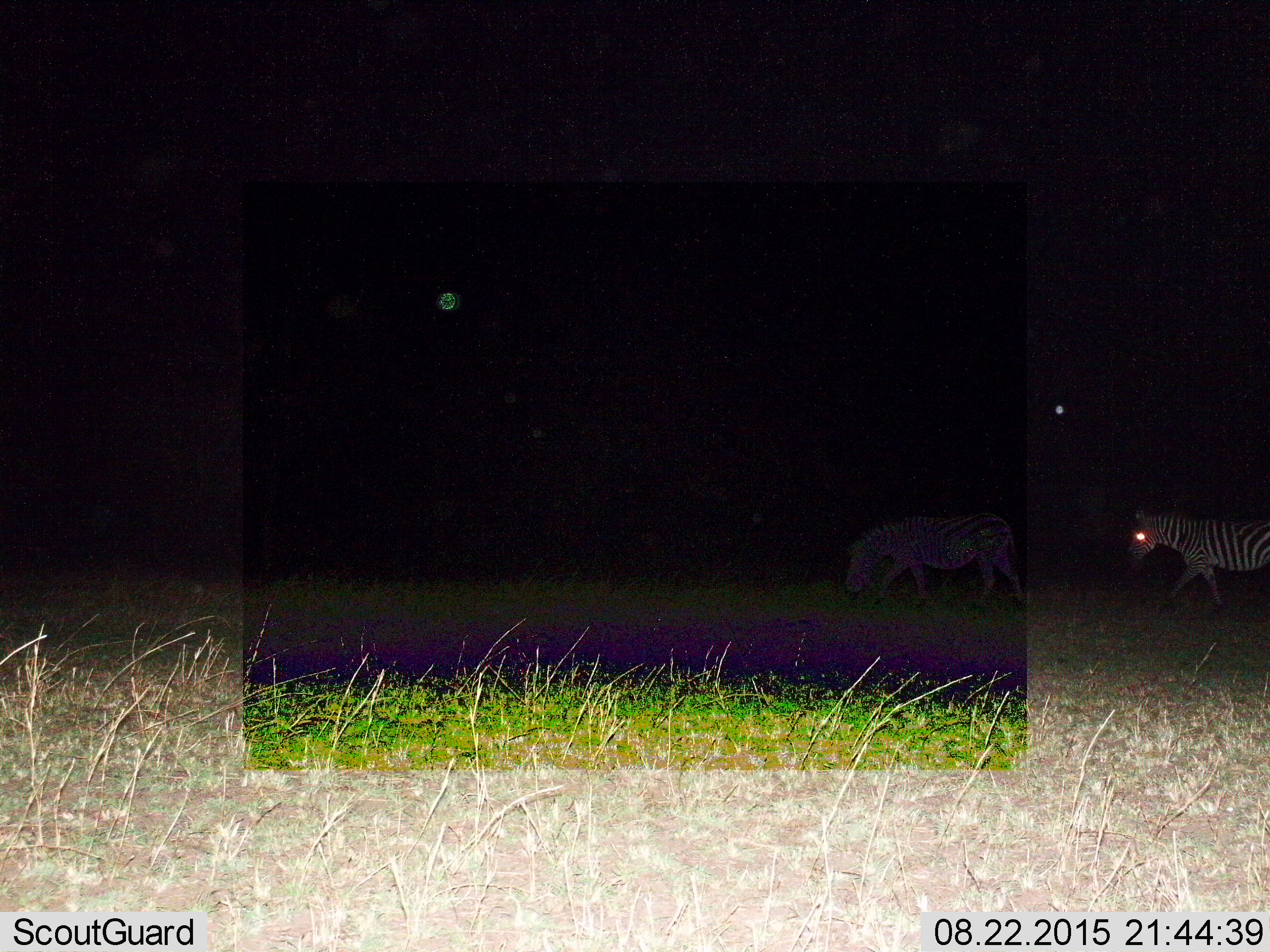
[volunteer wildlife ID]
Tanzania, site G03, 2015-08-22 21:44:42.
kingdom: Animalia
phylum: Chordata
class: Mammalia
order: Perissodactyla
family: Equidae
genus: Equus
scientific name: Equus quagga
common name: plains zebra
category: zebra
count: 2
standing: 13%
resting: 0%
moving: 93%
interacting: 0%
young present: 7%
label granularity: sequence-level